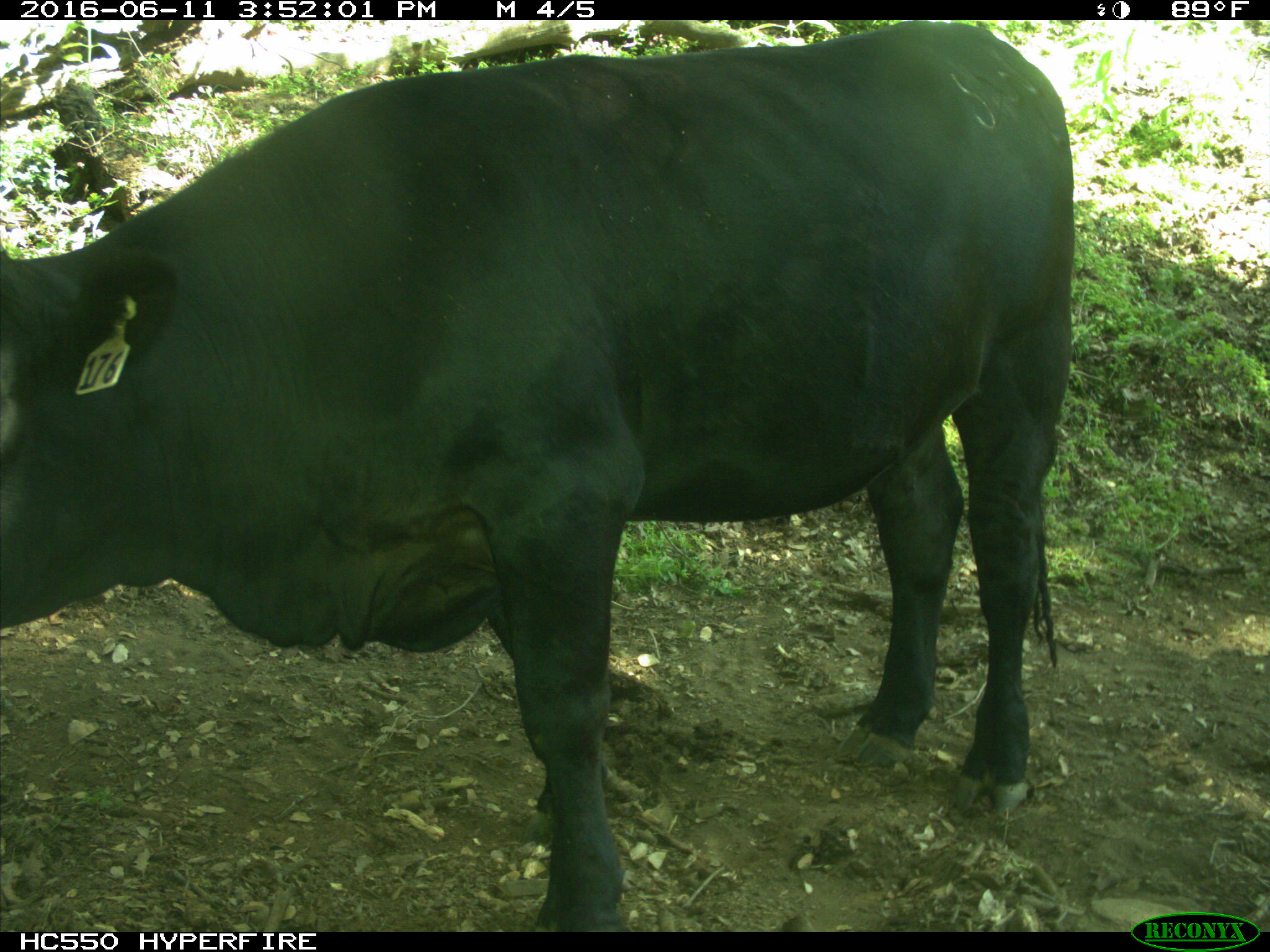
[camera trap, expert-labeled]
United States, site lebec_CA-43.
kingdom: Animalia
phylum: Chordata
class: Mammalia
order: Artiodactyla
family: Bovidae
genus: Bos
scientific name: Bos taurus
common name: domestic cow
Bos taurus (domestic cow).